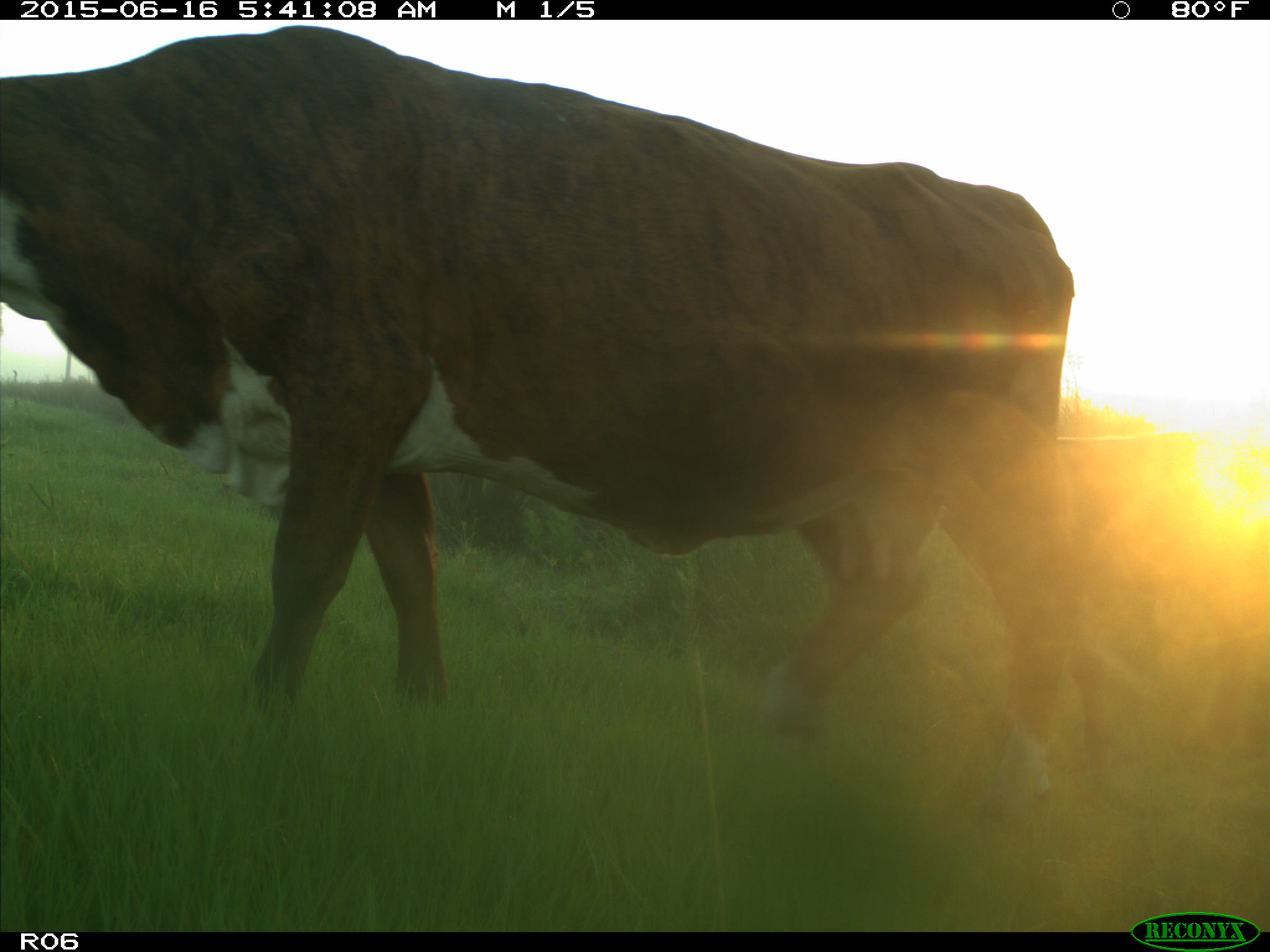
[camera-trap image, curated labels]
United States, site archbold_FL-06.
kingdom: Animalia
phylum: Chordata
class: Mammalia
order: Artiodactyla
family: Bovidae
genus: Bos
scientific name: Bos taurus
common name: domestic cow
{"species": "Bos taurus (domestic cow)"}